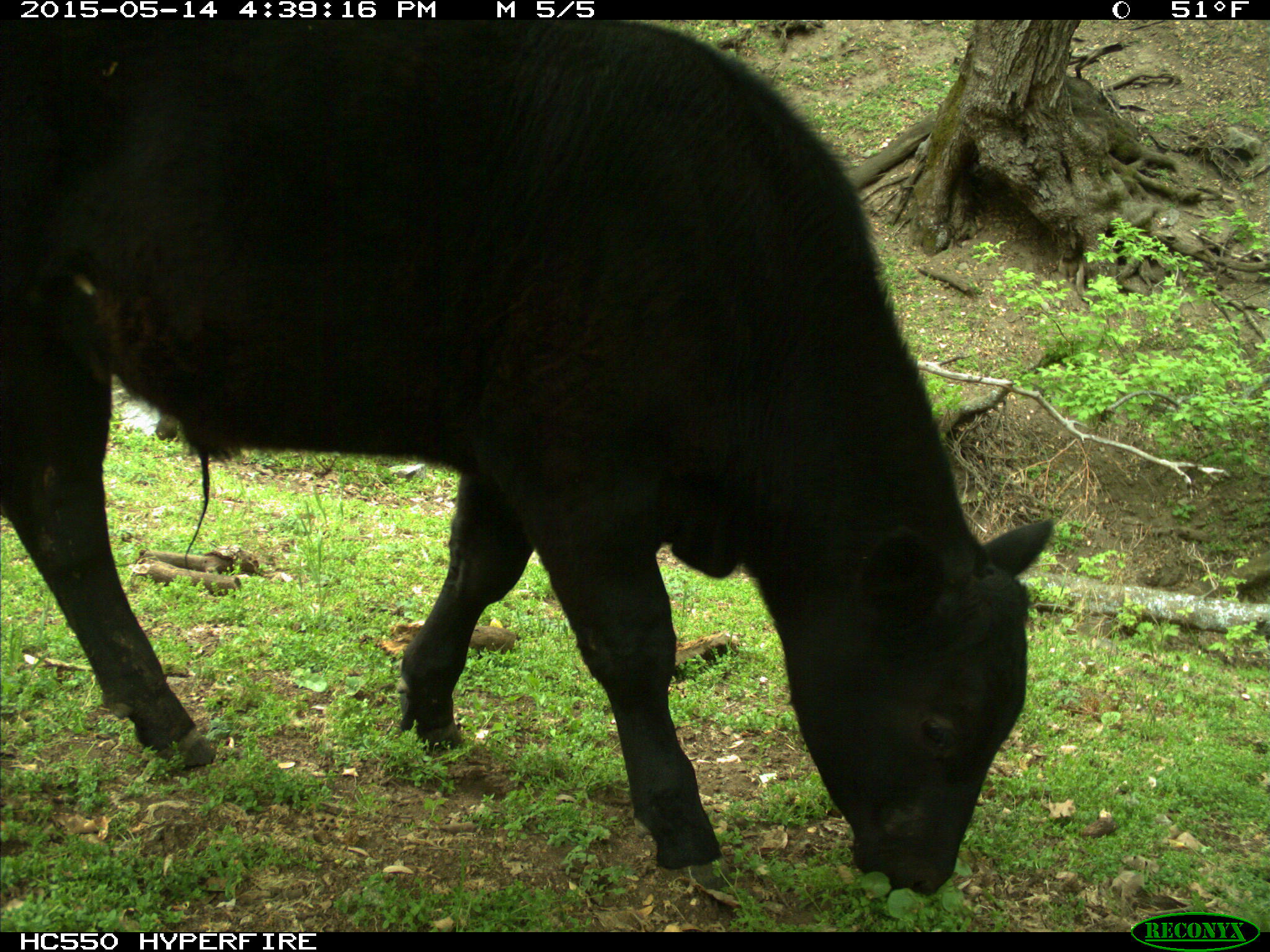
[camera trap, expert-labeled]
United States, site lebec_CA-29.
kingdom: Animalia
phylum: Chordata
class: Mammalia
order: Artiodactyla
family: Bovidae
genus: Bos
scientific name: Bos taurus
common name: domestic cow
Bos taurus (domestic cow).